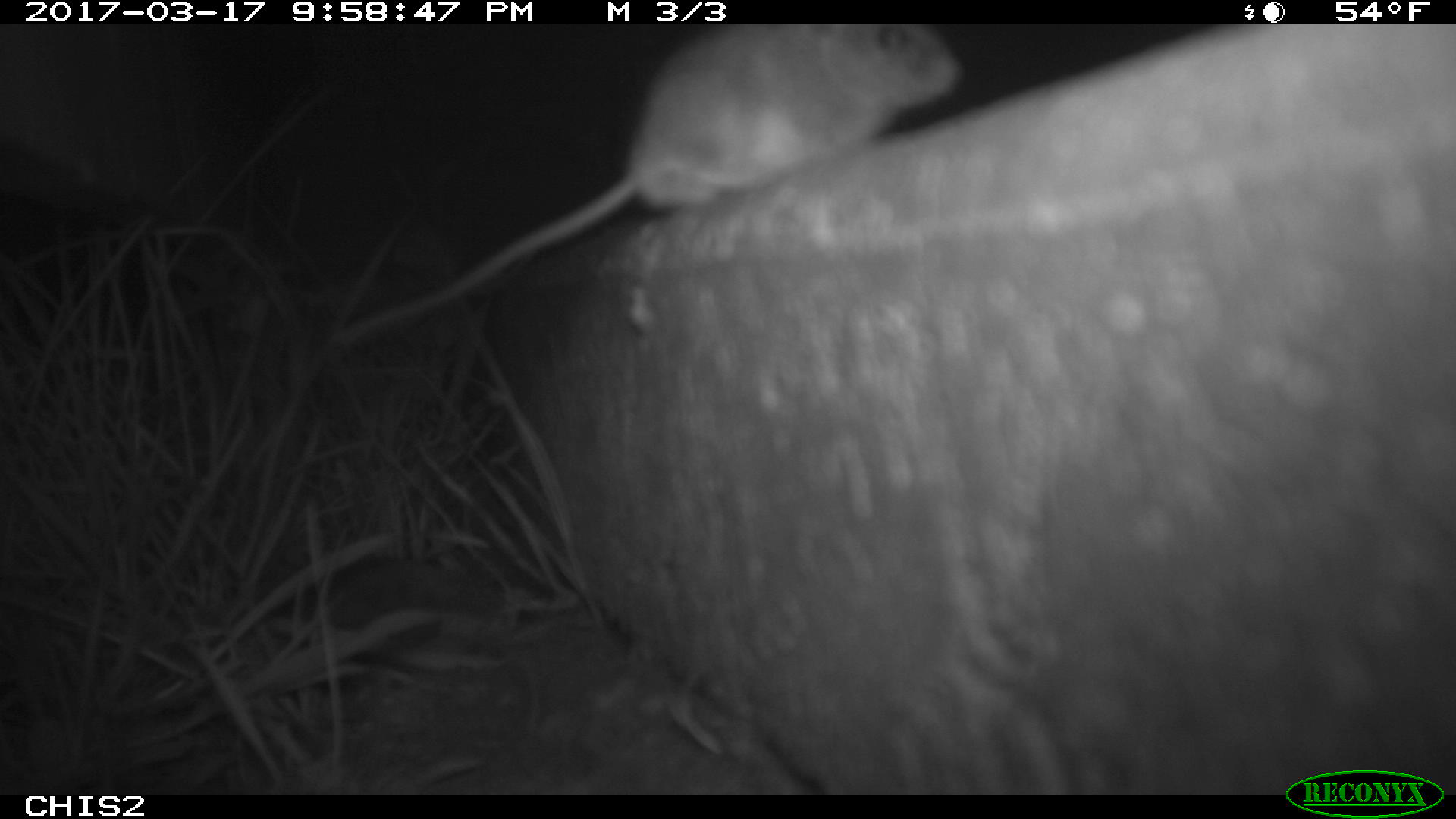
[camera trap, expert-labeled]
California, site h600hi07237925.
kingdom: Animalia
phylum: Chordata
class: Mammalia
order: Rodentia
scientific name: Rodentia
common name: rodent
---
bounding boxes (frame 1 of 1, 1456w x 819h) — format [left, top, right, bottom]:
rodent: [338, 23, 965, 341]